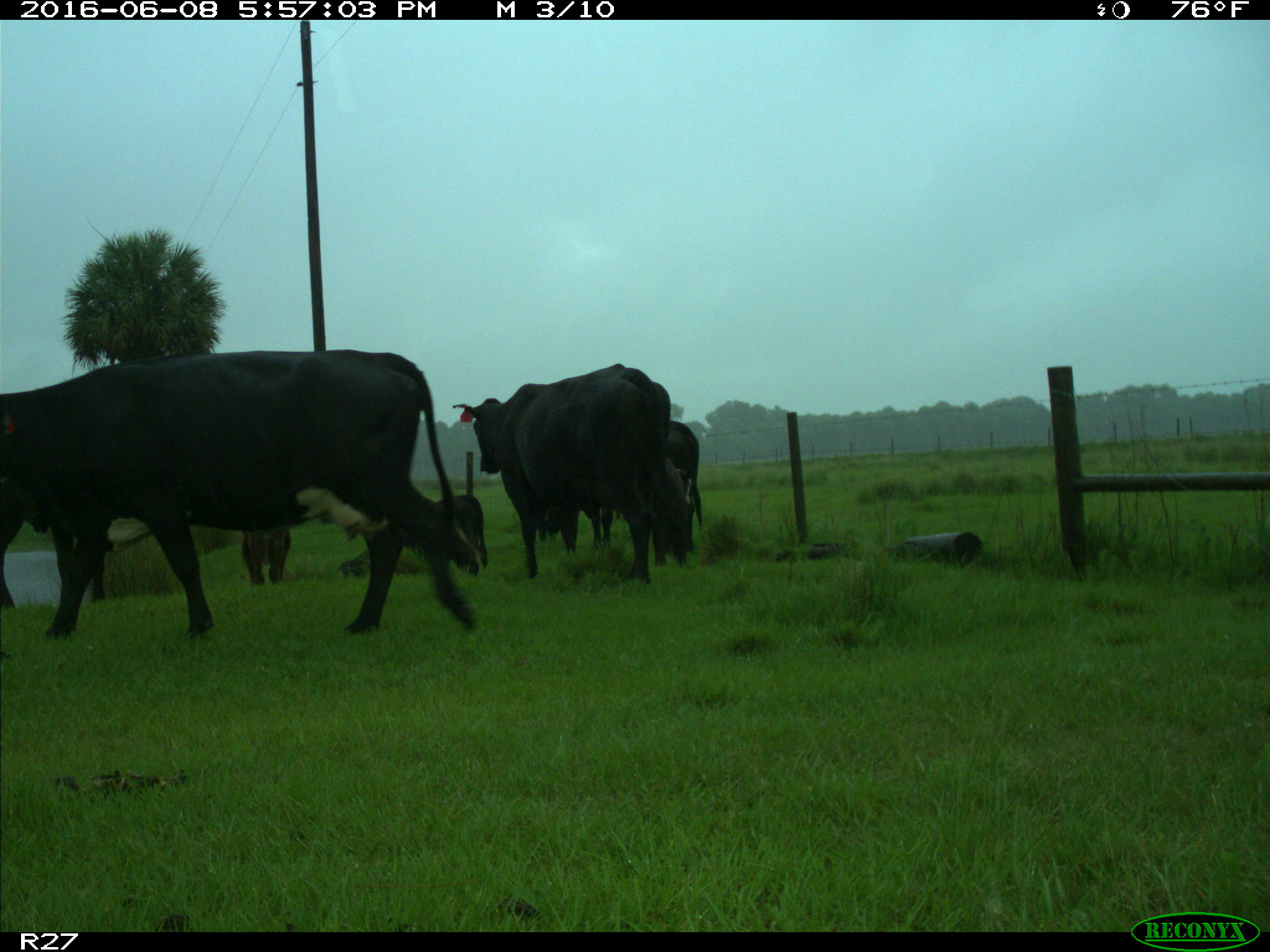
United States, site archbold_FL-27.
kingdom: Animalia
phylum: Chordata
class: Mammalia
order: Artiodactyla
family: Bovidae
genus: Bos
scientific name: Bos taurus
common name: domestic cow